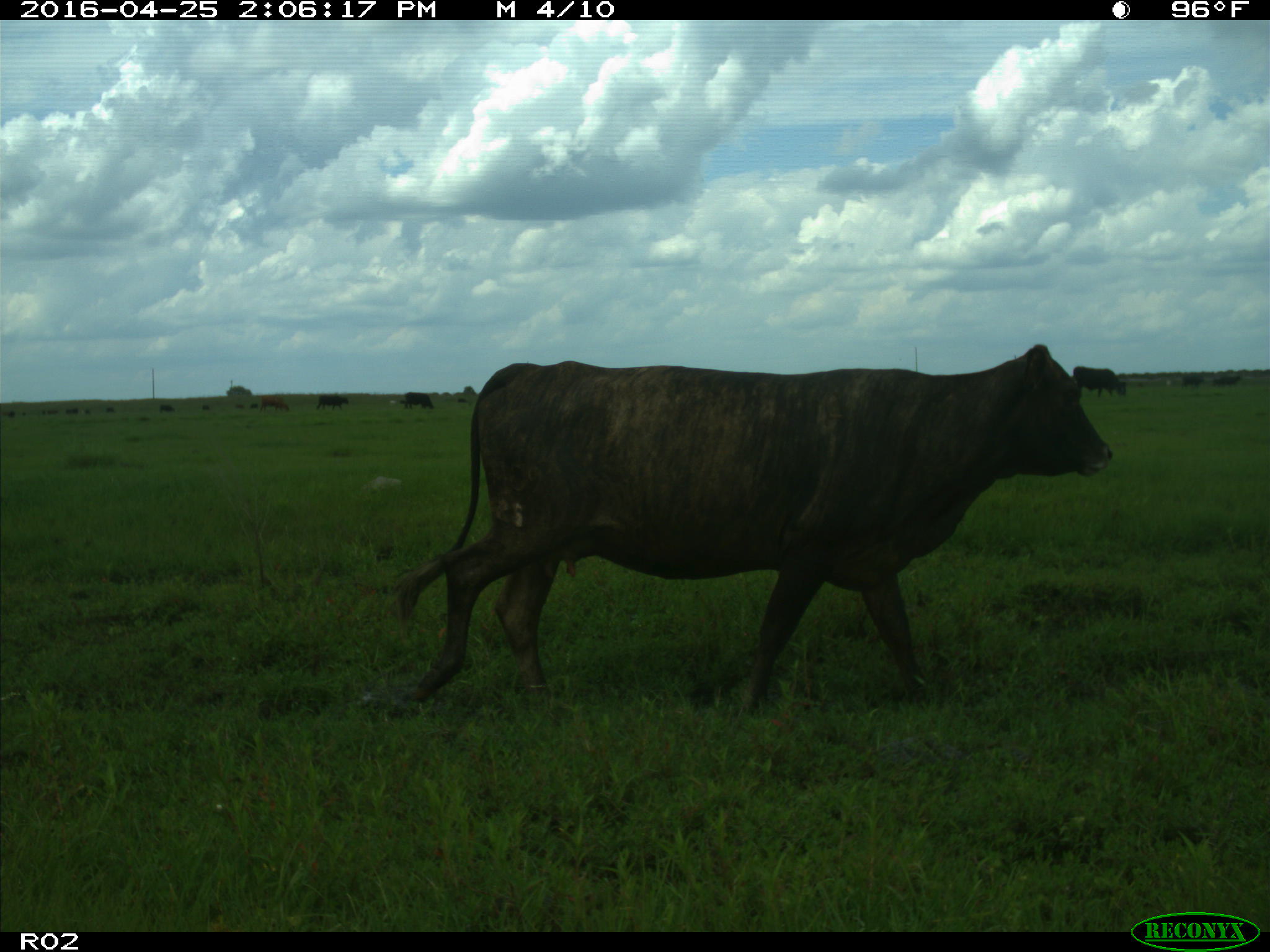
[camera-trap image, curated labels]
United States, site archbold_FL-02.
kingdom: Animalia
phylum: Chordata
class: Mammalia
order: Artiodactyla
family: Bovidae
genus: Bos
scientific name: Bos taurus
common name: domestic cow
Bos taurus (domestic cow).